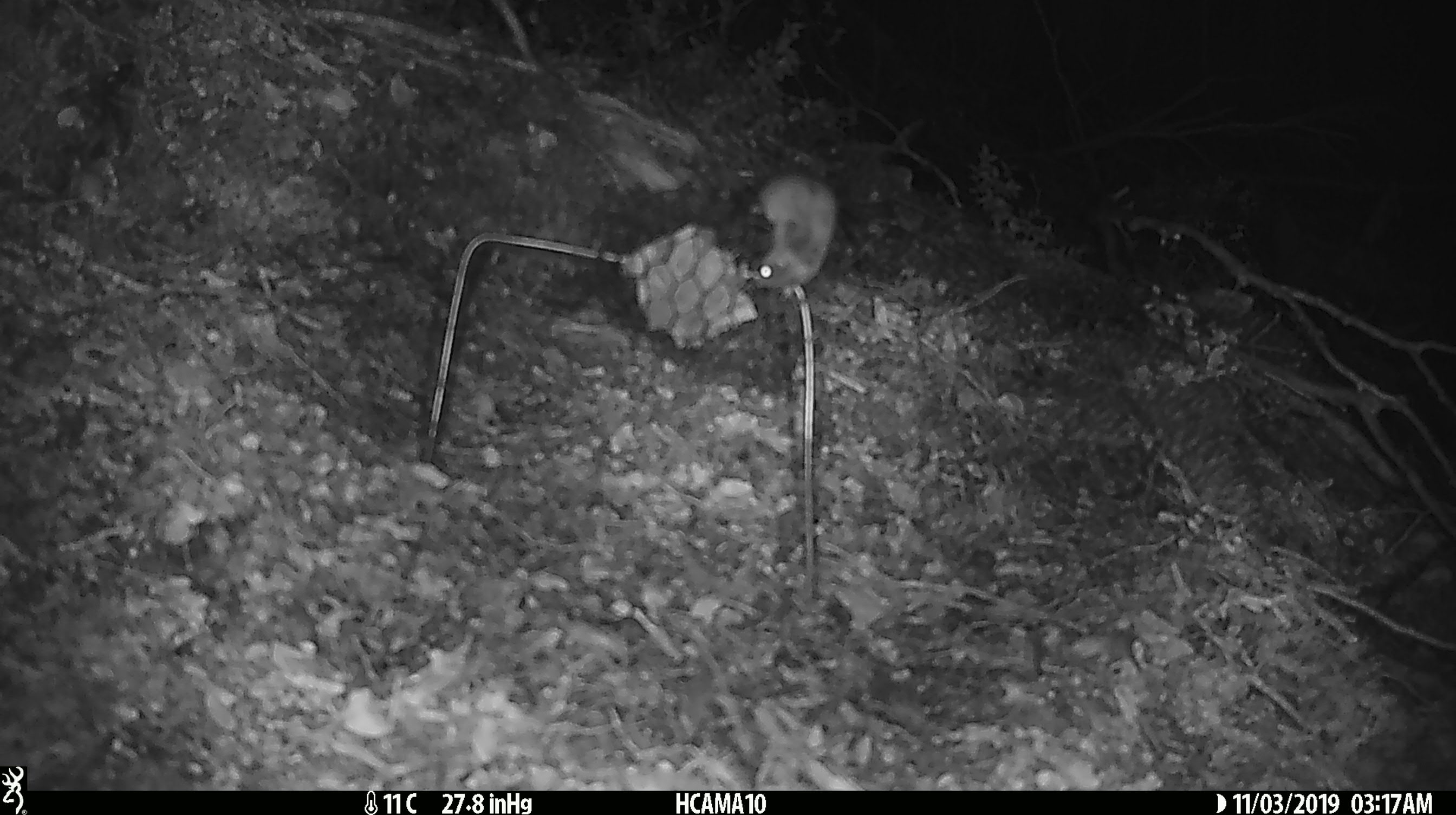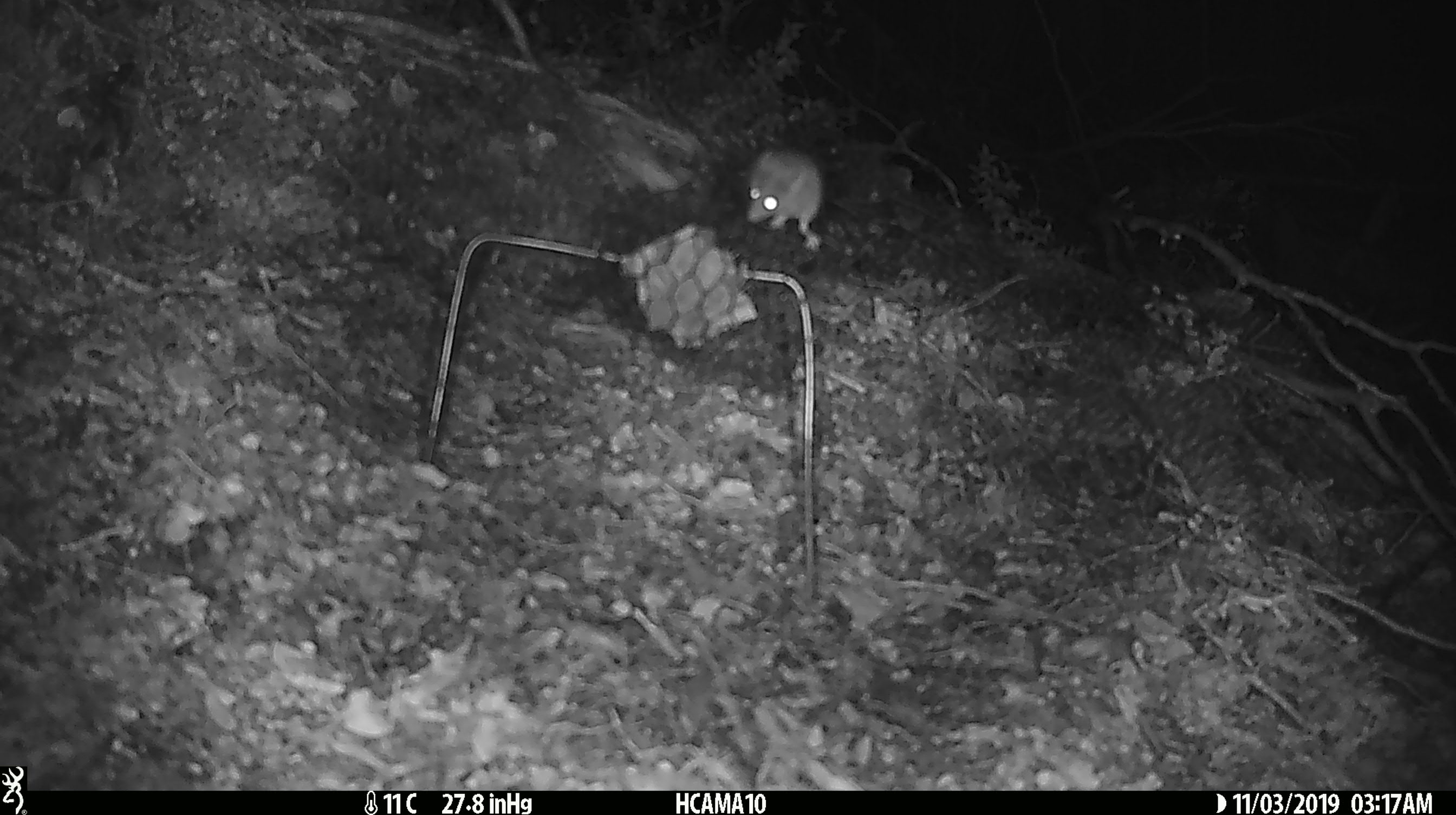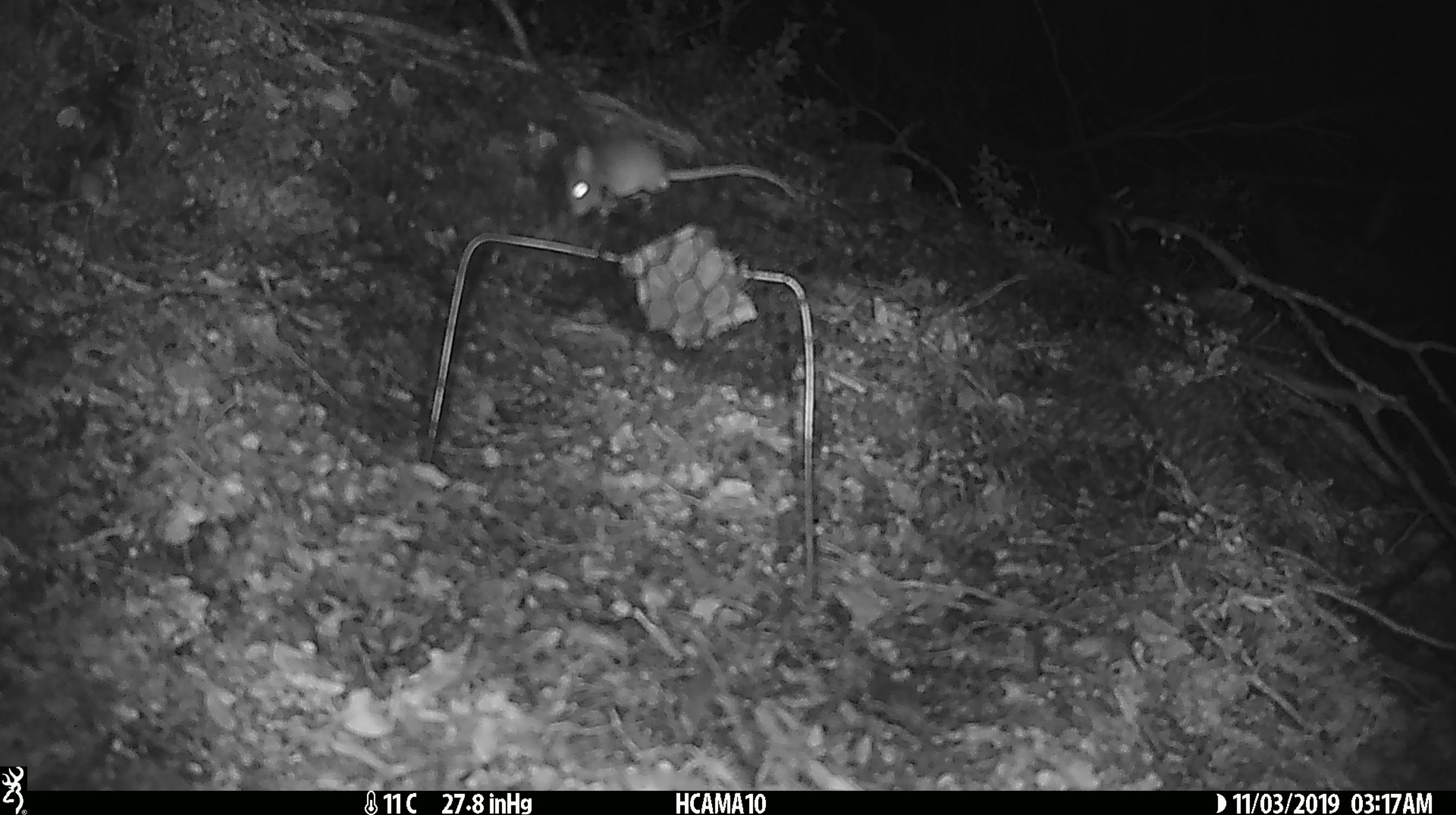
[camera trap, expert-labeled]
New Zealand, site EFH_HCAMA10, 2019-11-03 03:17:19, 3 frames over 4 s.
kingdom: Animalia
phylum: Chordata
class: Mammalia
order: Rodentia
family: Muridae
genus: Mus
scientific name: Mus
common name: mouse